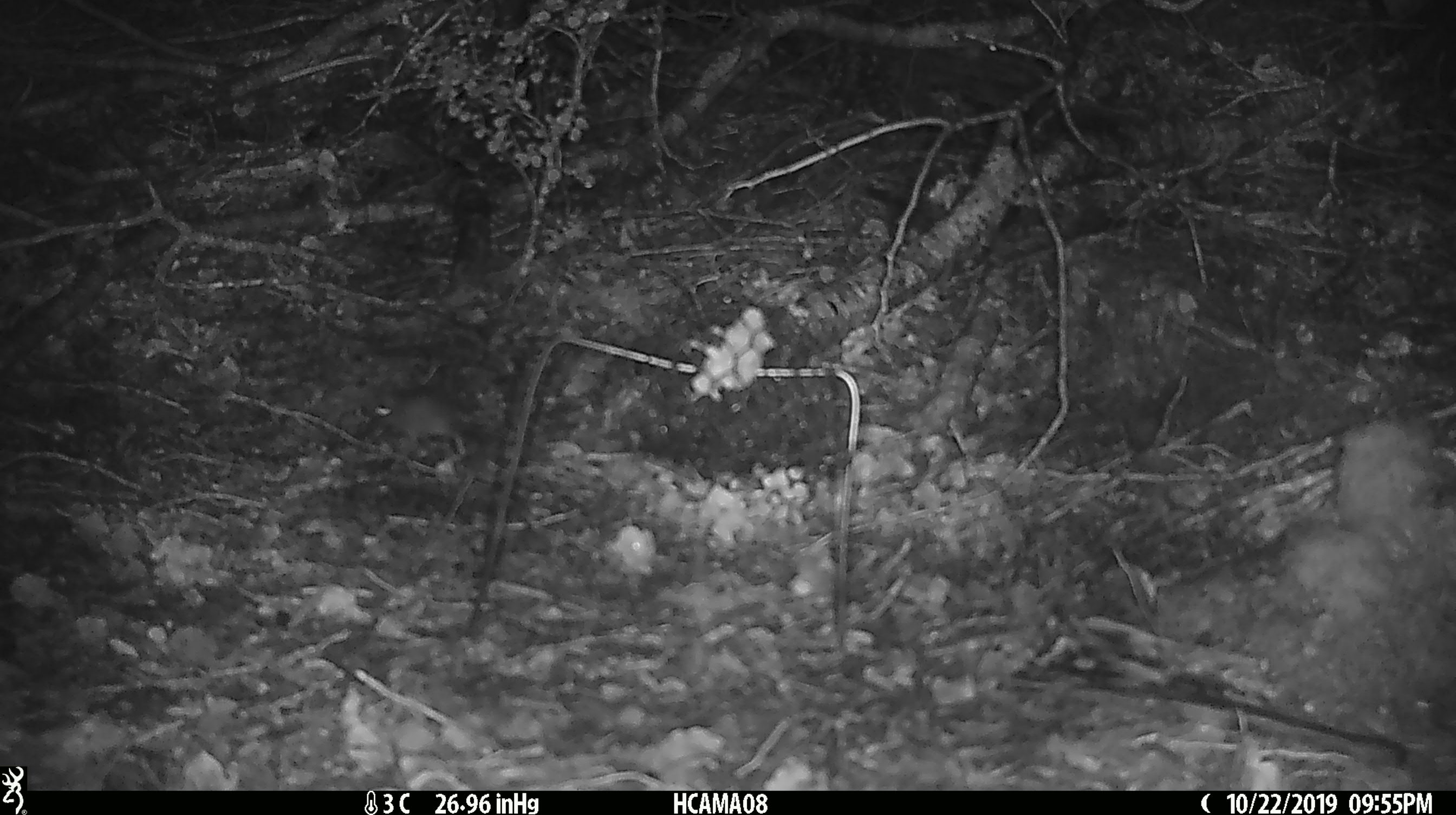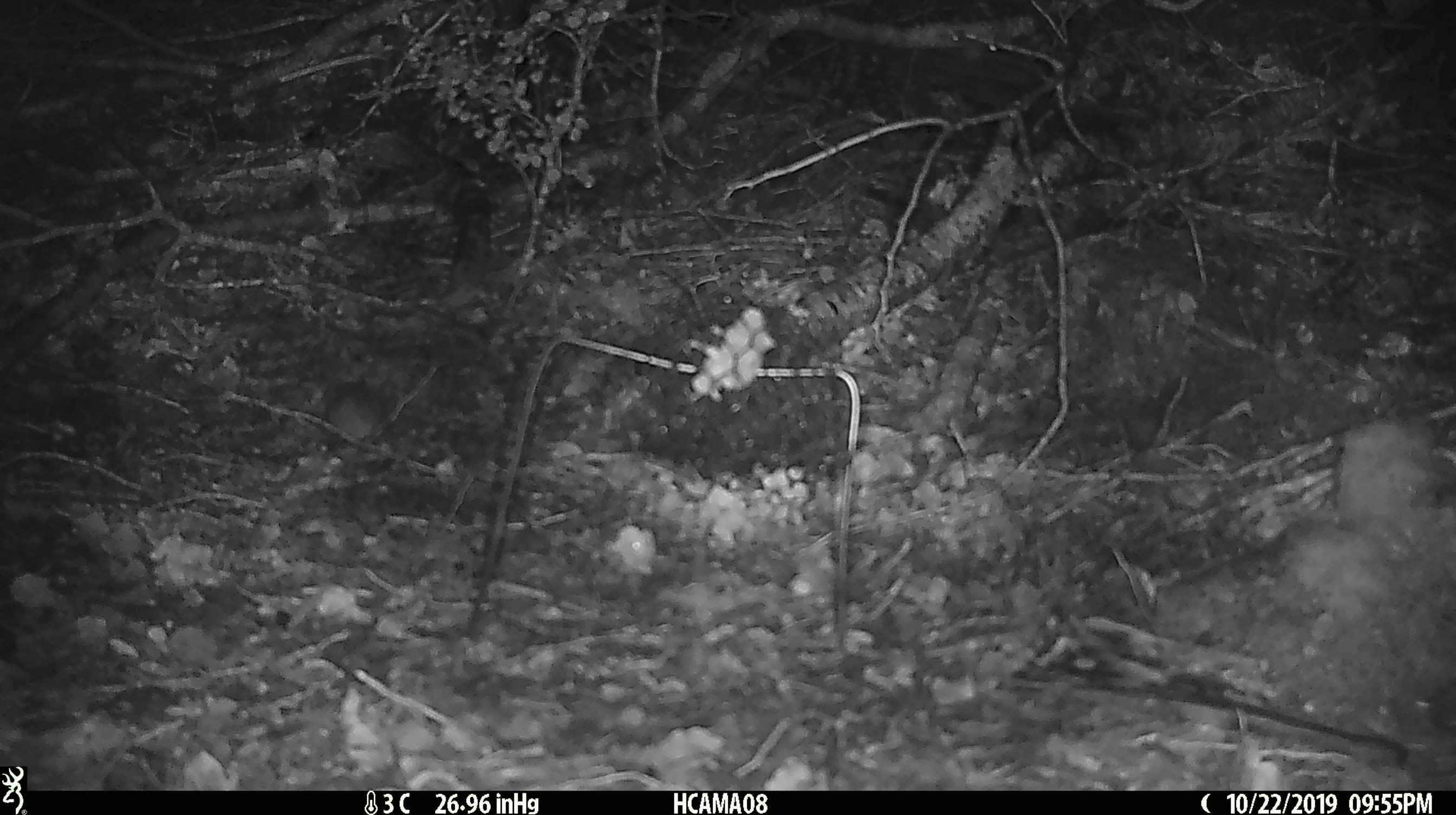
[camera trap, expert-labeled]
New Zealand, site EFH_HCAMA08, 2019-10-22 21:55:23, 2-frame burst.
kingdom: Animalia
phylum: Chordata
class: Mammalia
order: Rodentia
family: Muridae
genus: Mus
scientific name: Mus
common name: mouse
Mouse (Mus).